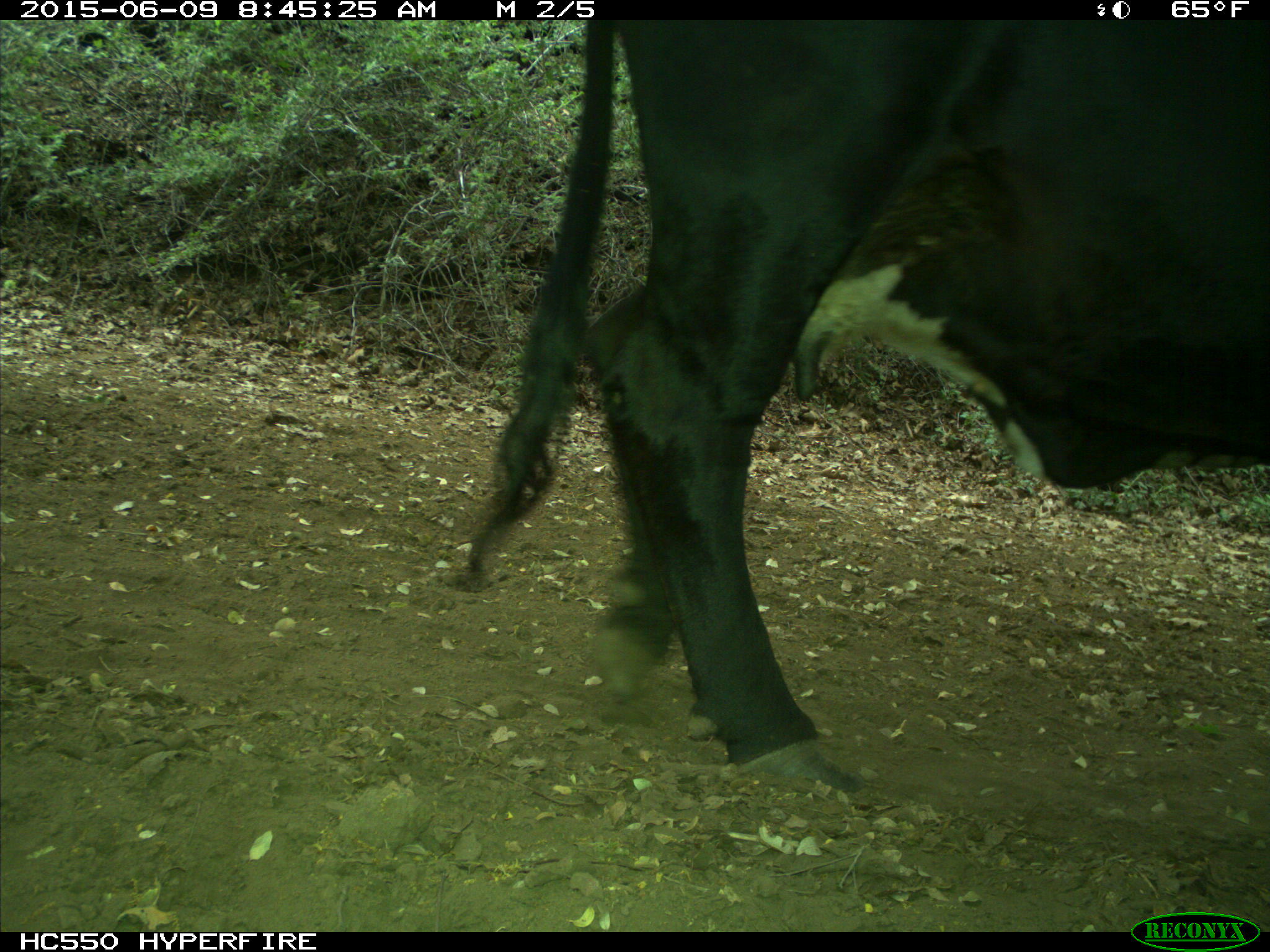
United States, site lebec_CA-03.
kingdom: Animalia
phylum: Chordata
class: Mammalia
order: Artiodactyla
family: Bovidae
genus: Bos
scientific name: Bos taurus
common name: domestic cow